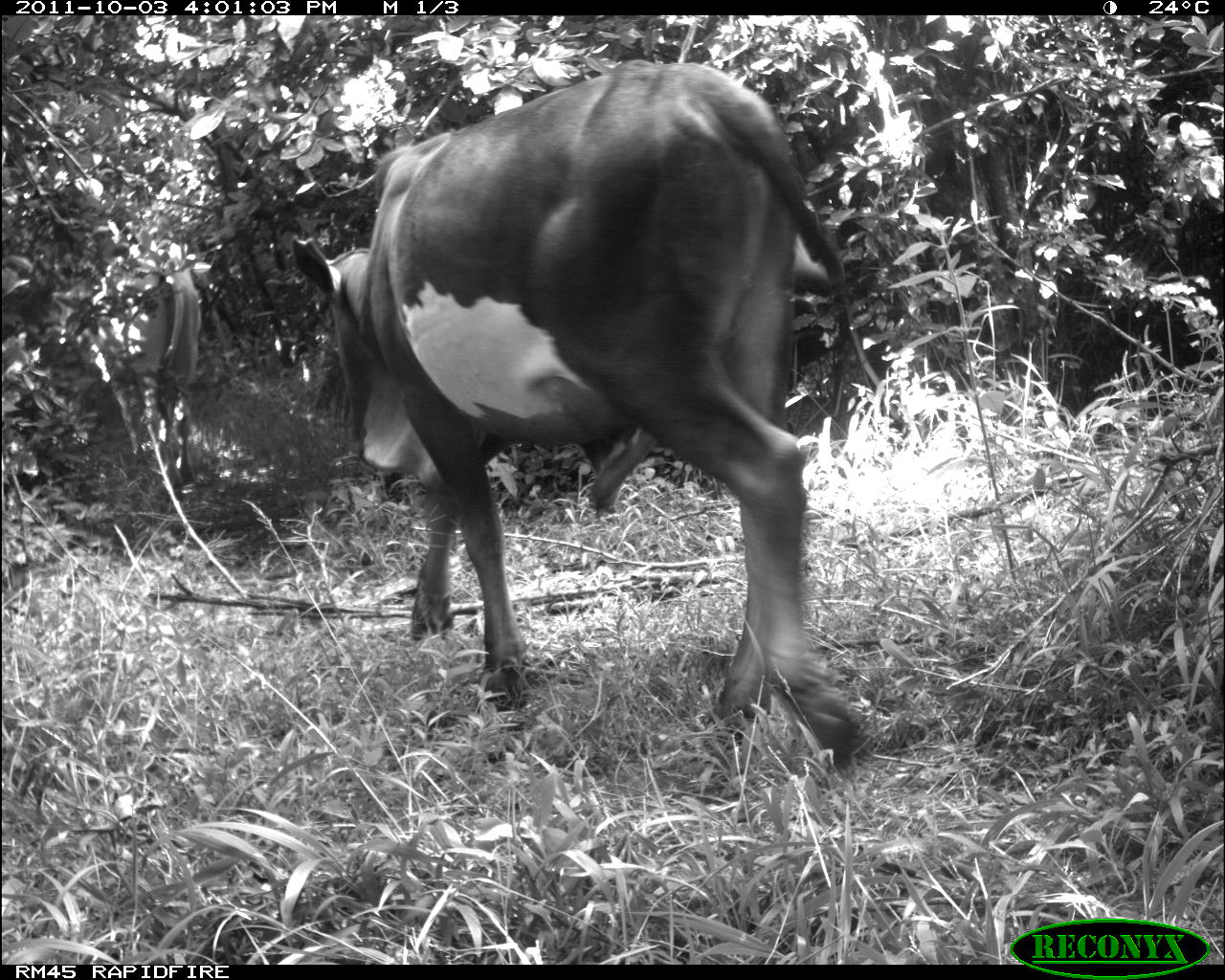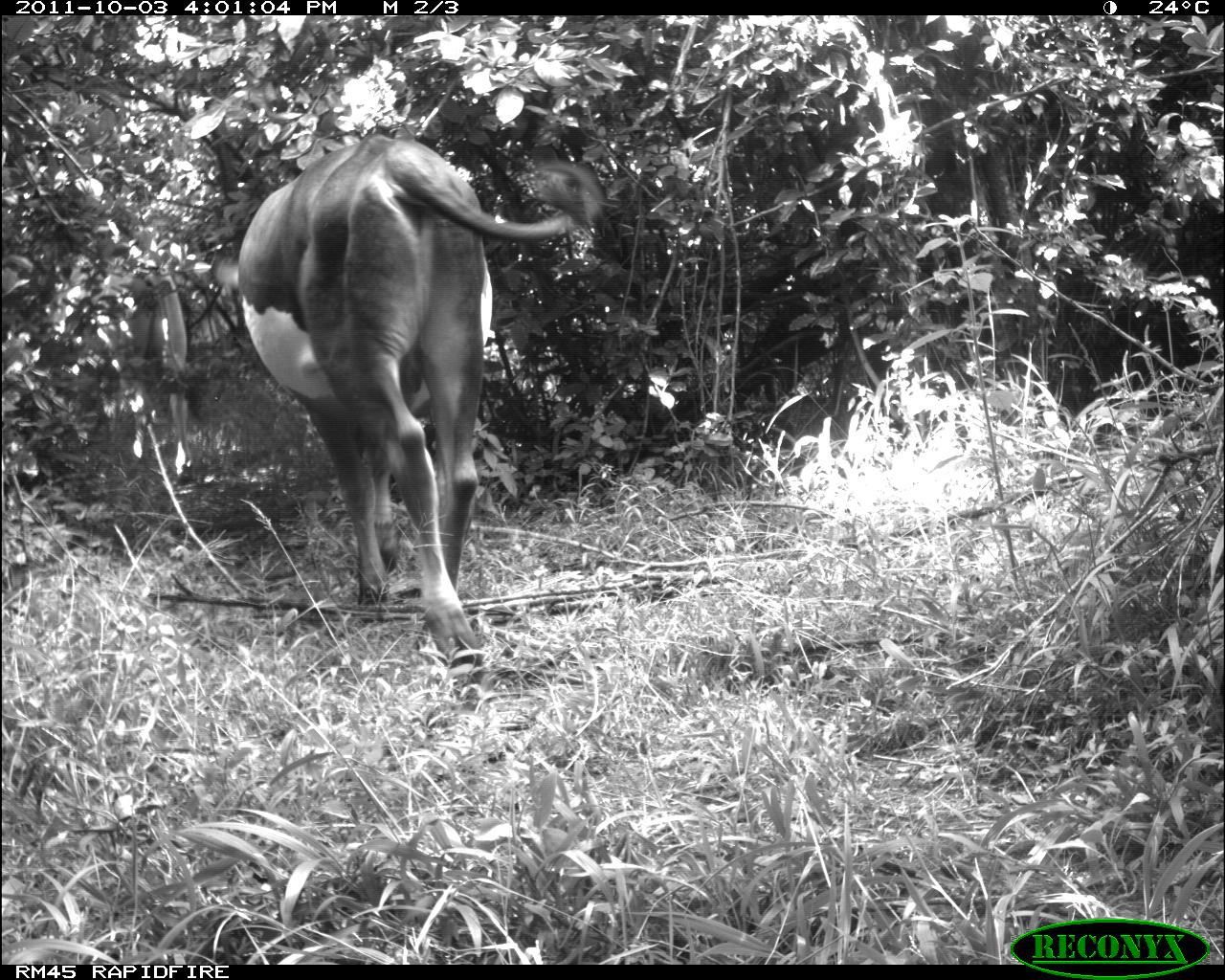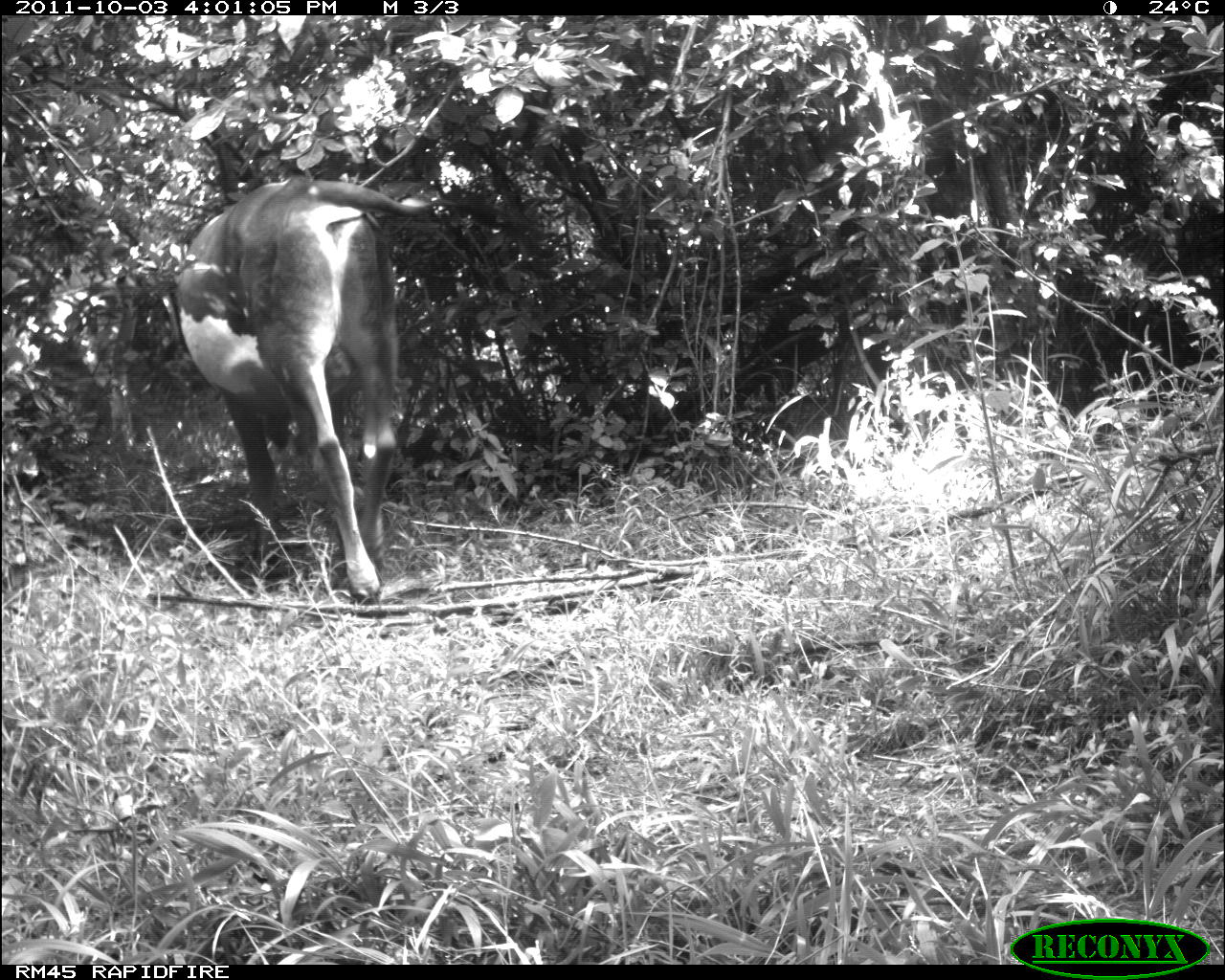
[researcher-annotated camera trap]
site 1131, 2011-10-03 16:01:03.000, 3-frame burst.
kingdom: Animalia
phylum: Chordata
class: Mammalia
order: Artiodactyla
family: Bovidae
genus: Bos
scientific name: Bos taurus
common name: domestic cattle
Bos taurus (domestic cattle), count 2.